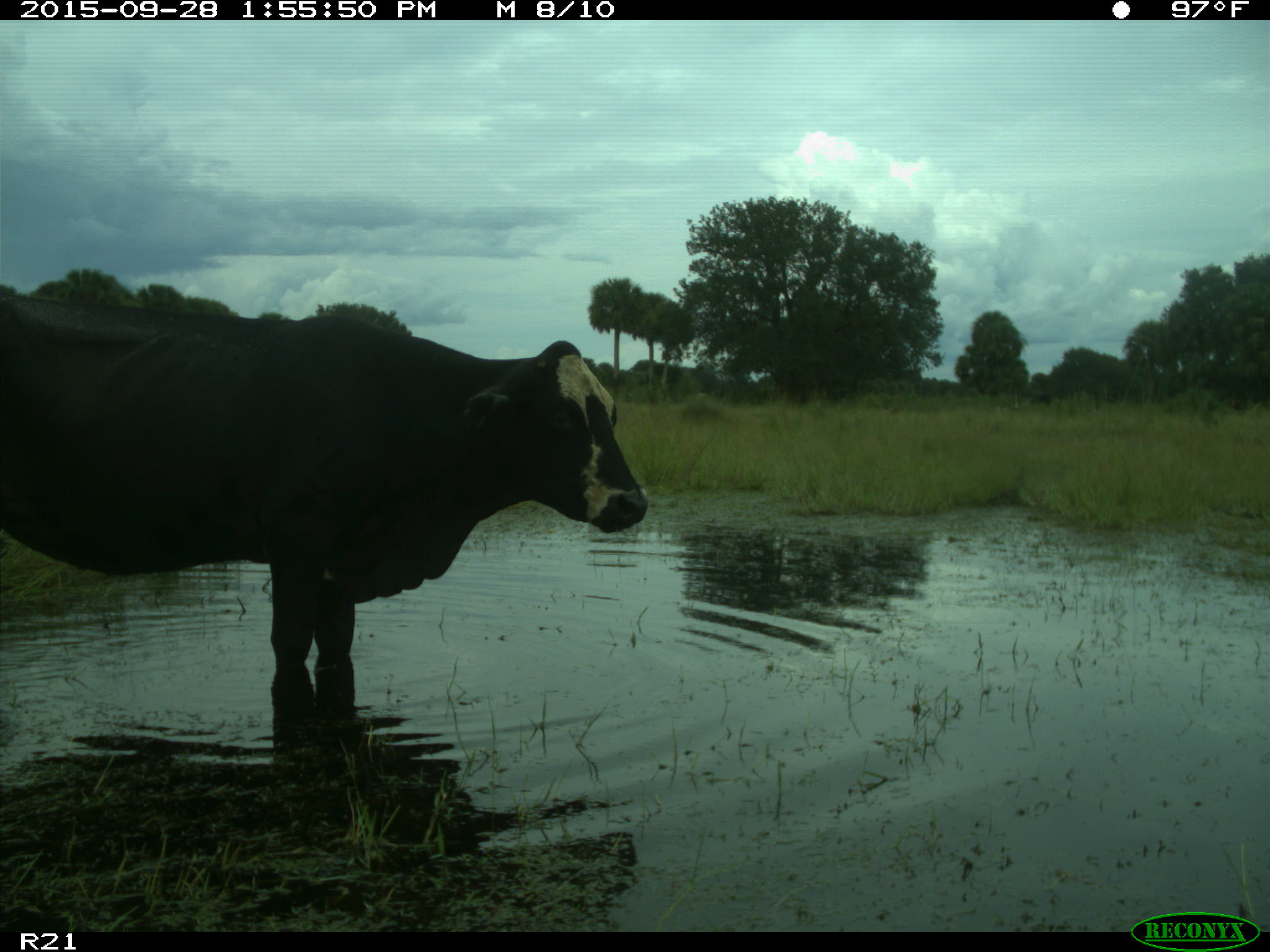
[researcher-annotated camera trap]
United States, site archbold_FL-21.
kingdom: Animalia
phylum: Chordata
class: Mammalia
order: Artiodactyla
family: Bovidae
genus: Bos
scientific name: Bos taurus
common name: domestic cow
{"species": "Bos taurus (domestic cow)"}